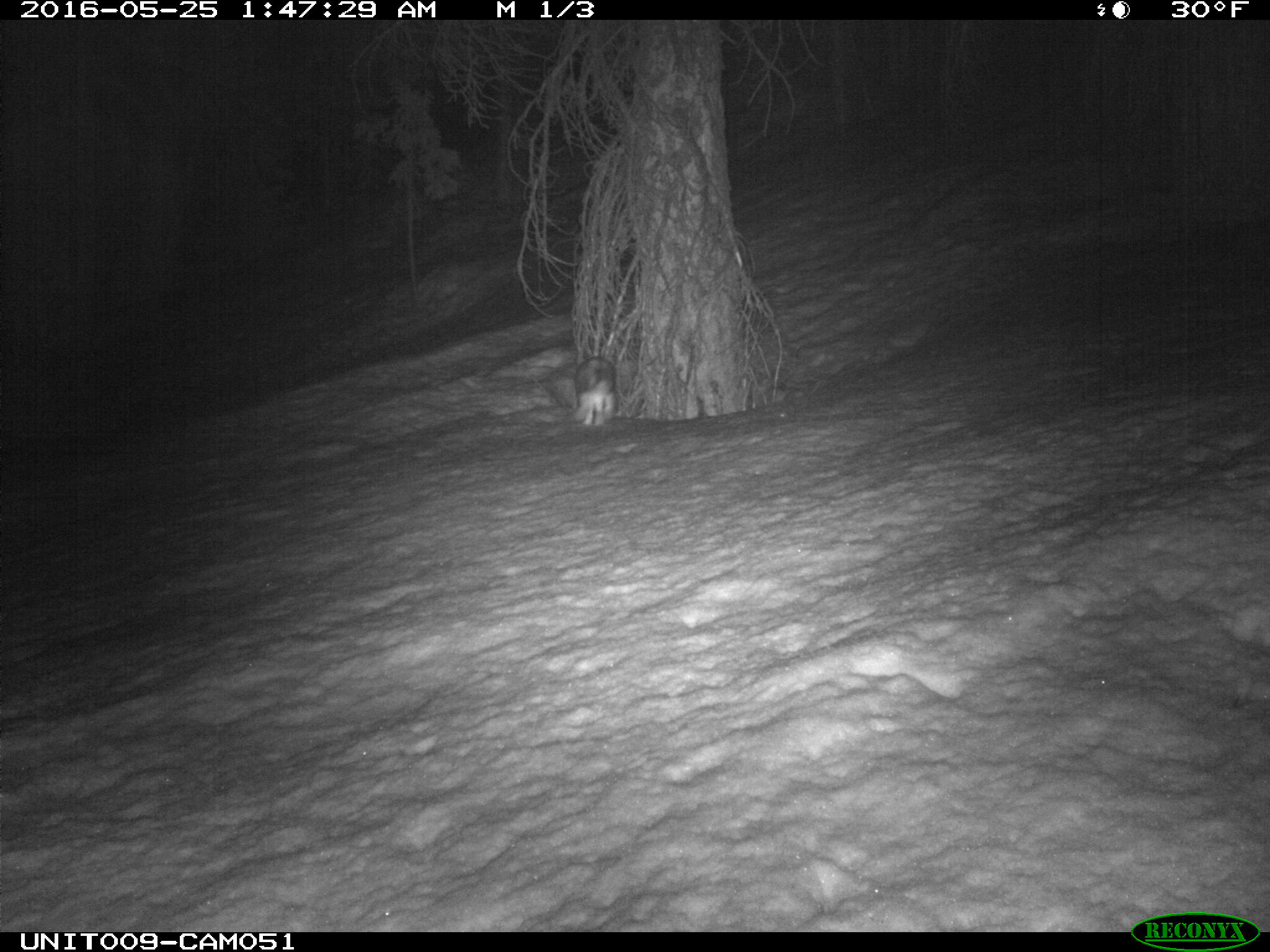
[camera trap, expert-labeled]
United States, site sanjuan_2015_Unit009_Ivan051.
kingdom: Animalia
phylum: Chordata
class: Mammalia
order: Lagomorpha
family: Leporidae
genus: Lepus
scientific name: Lepus americanus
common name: snowshoe hare